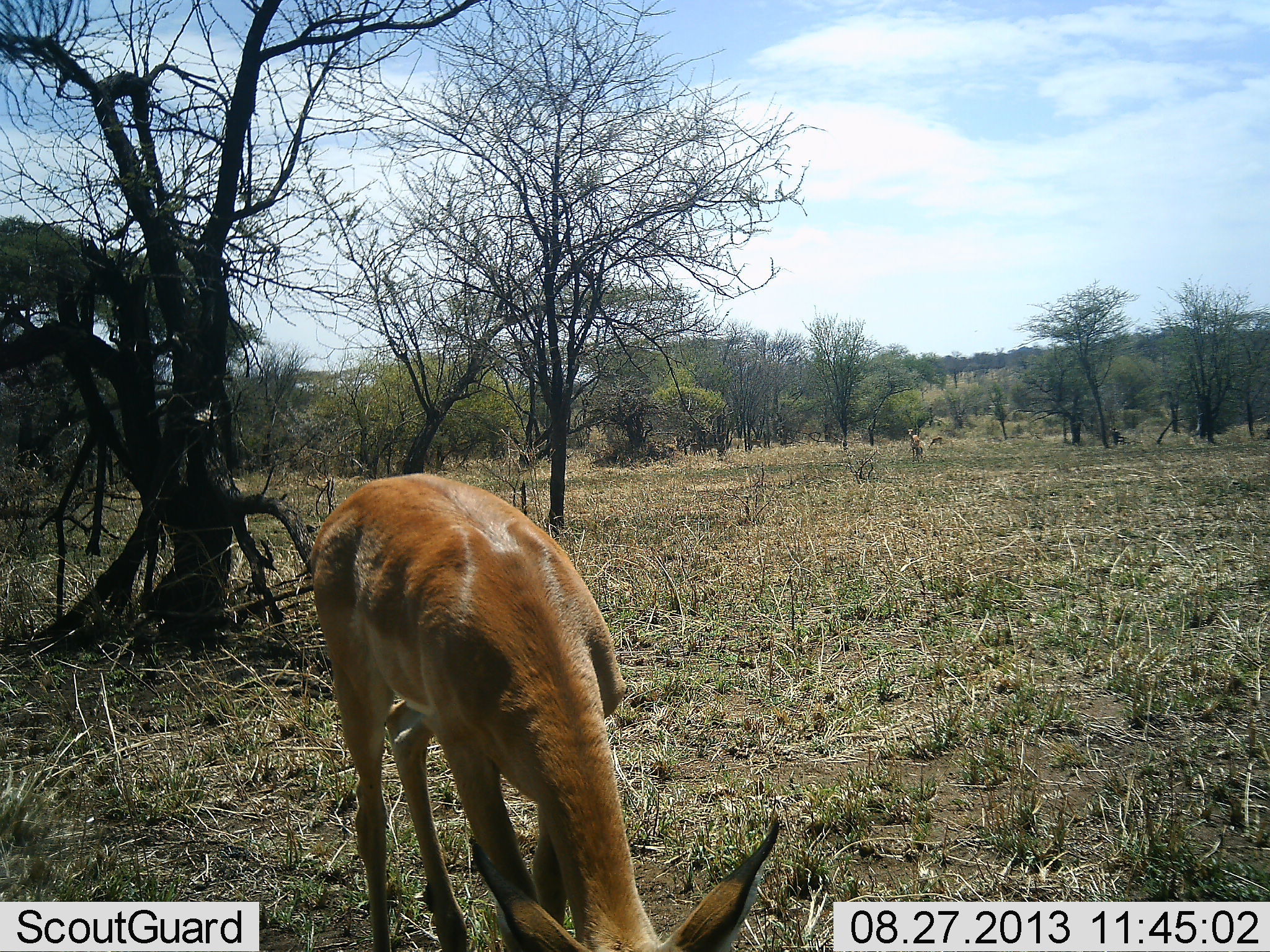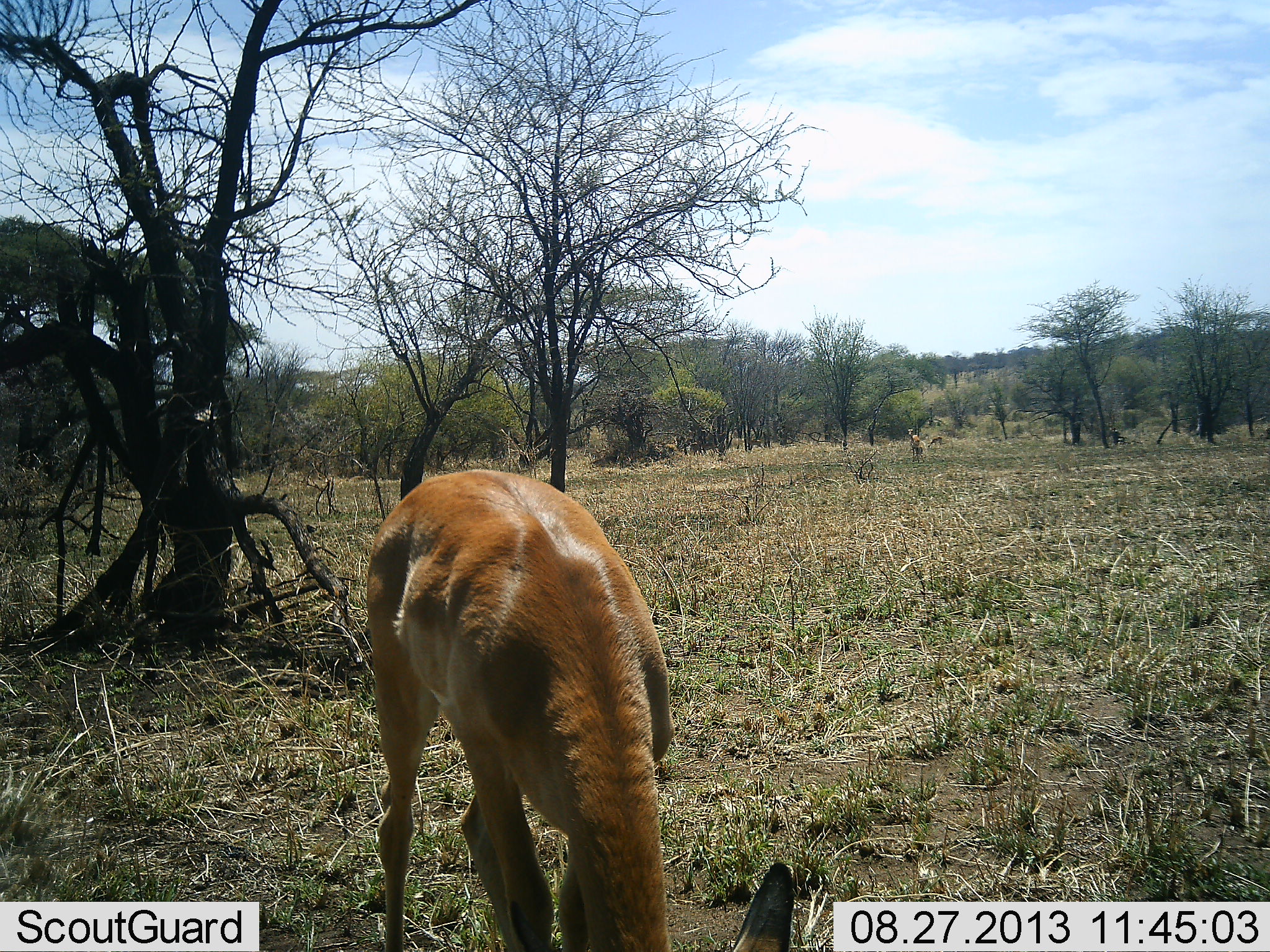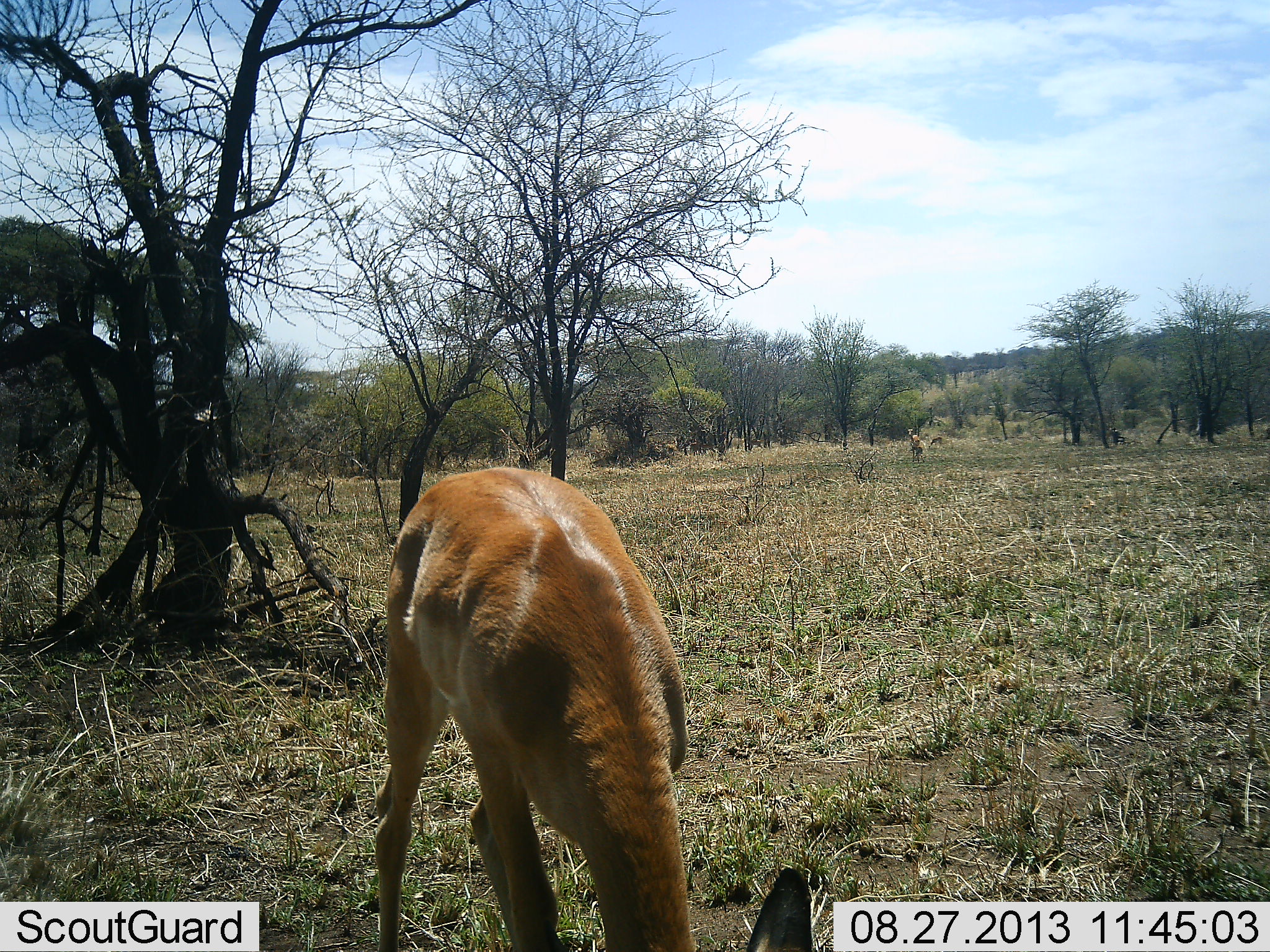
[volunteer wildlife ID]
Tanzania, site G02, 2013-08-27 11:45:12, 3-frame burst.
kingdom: Animalia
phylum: Chordata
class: Mammalia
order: Artiodactyla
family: Bovidae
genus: Aepyceros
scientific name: Aepyceros melampus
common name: impala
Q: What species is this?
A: Impala (Aepyceros melampus).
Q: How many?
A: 1.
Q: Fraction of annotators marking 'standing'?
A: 17%.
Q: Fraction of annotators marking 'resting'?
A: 0%.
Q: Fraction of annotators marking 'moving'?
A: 8%.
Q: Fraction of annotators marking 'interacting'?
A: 0%.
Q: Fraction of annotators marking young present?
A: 0%.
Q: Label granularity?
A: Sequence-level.